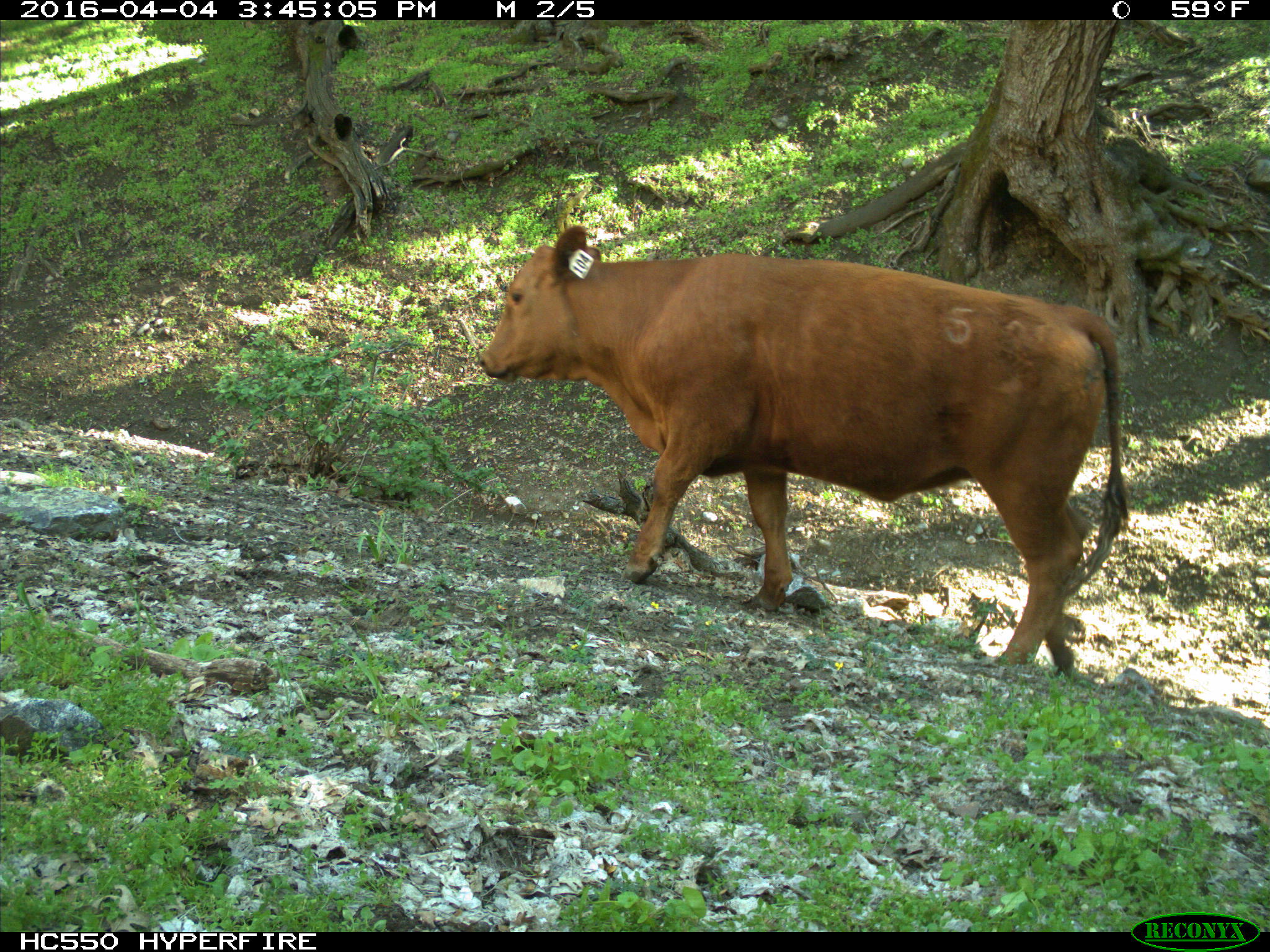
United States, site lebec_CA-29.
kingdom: Animalia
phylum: Chordata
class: Mammalia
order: Artiodactyla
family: Bovidae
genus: Bos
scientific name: Bos taurus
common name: domestic cow